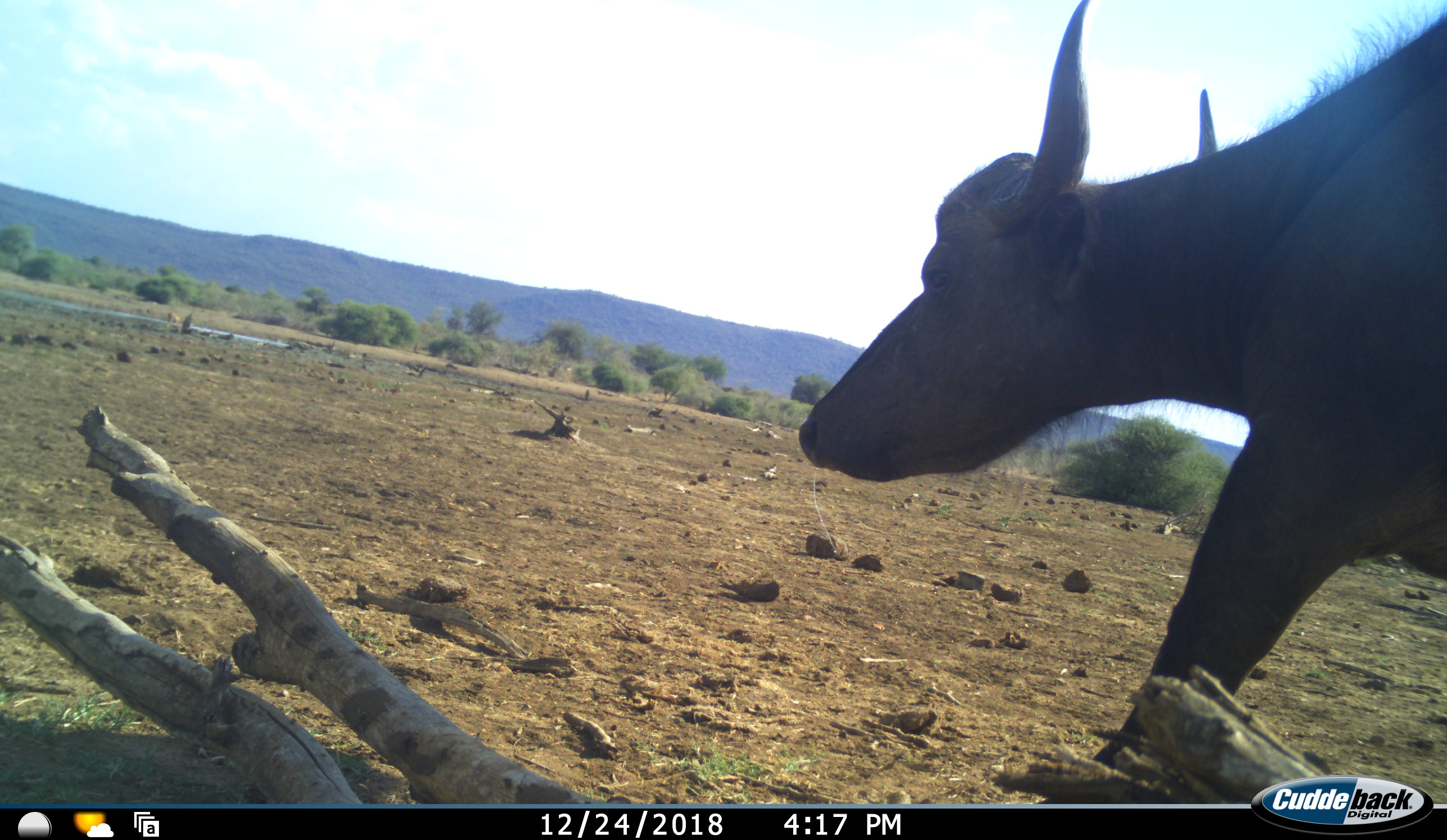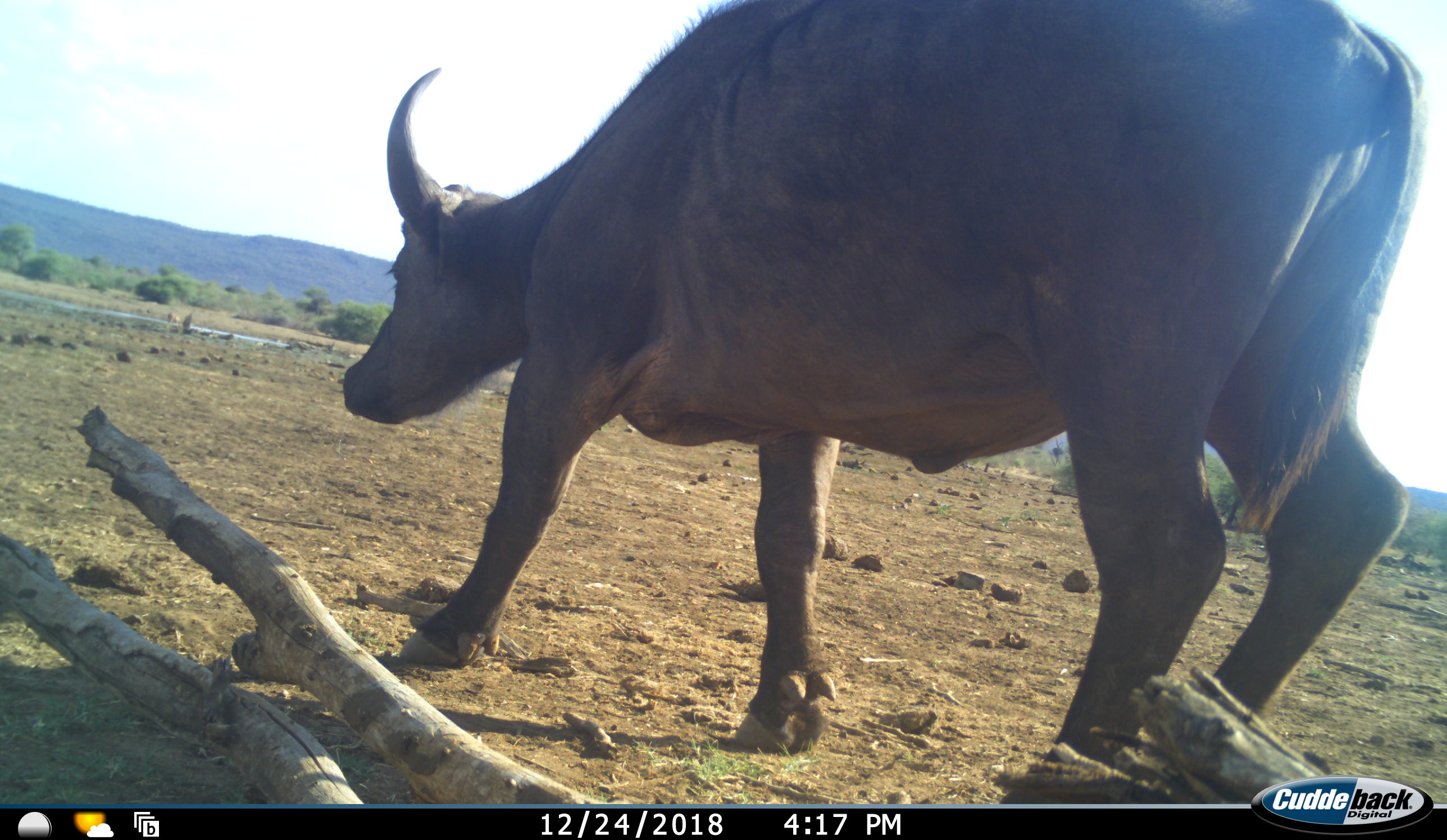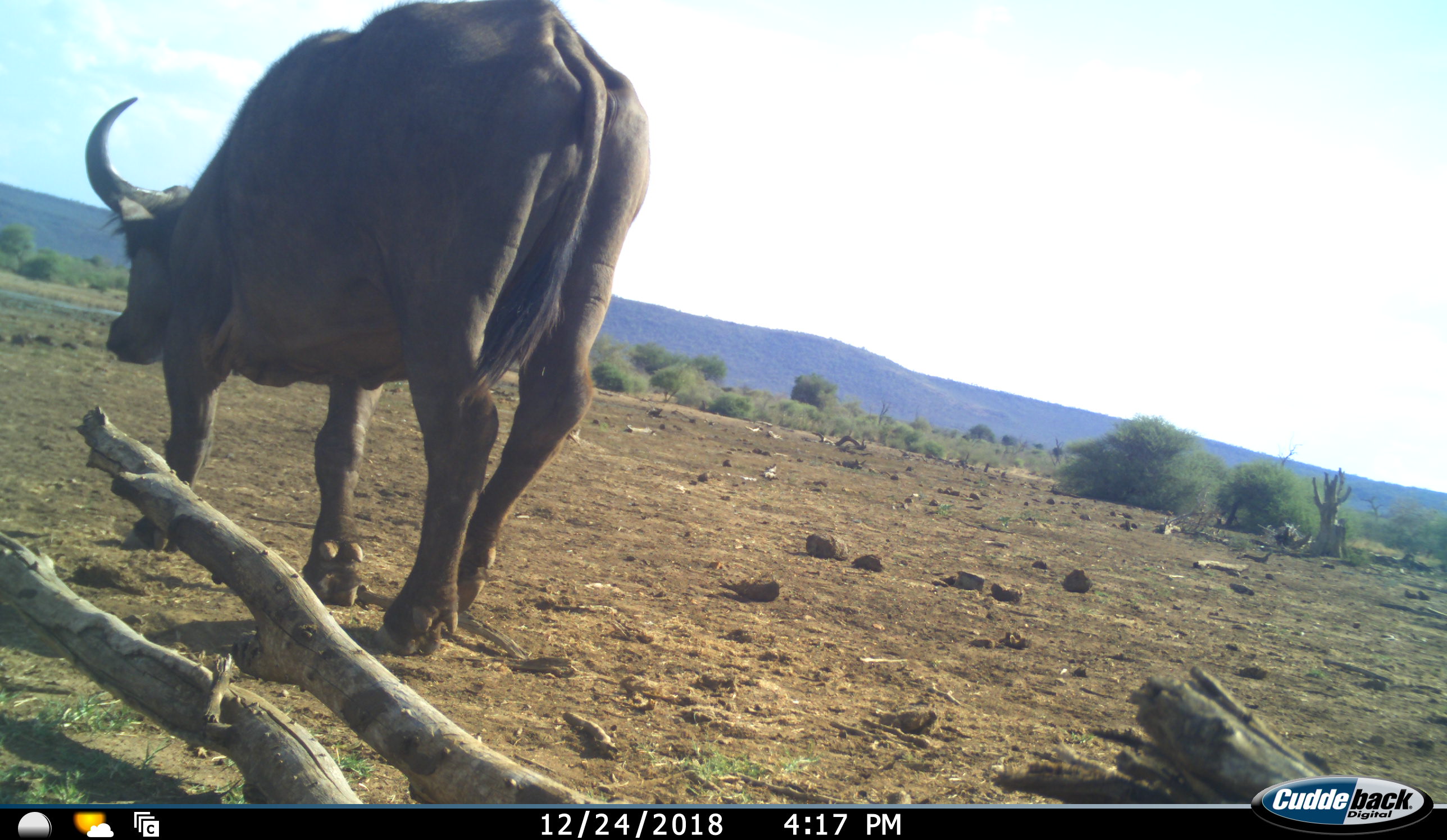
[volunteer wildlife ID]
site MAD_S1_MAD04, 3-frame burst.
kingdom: Animalia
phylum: Chordata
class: Mammalia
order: Artiodactyla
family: Bovidae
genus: Syncerus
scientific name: Syncerus caffer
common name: african buffalo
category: buffalo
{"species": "buffalo (african buffalo) (Syncerus caffer)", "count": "1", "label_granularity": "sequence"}